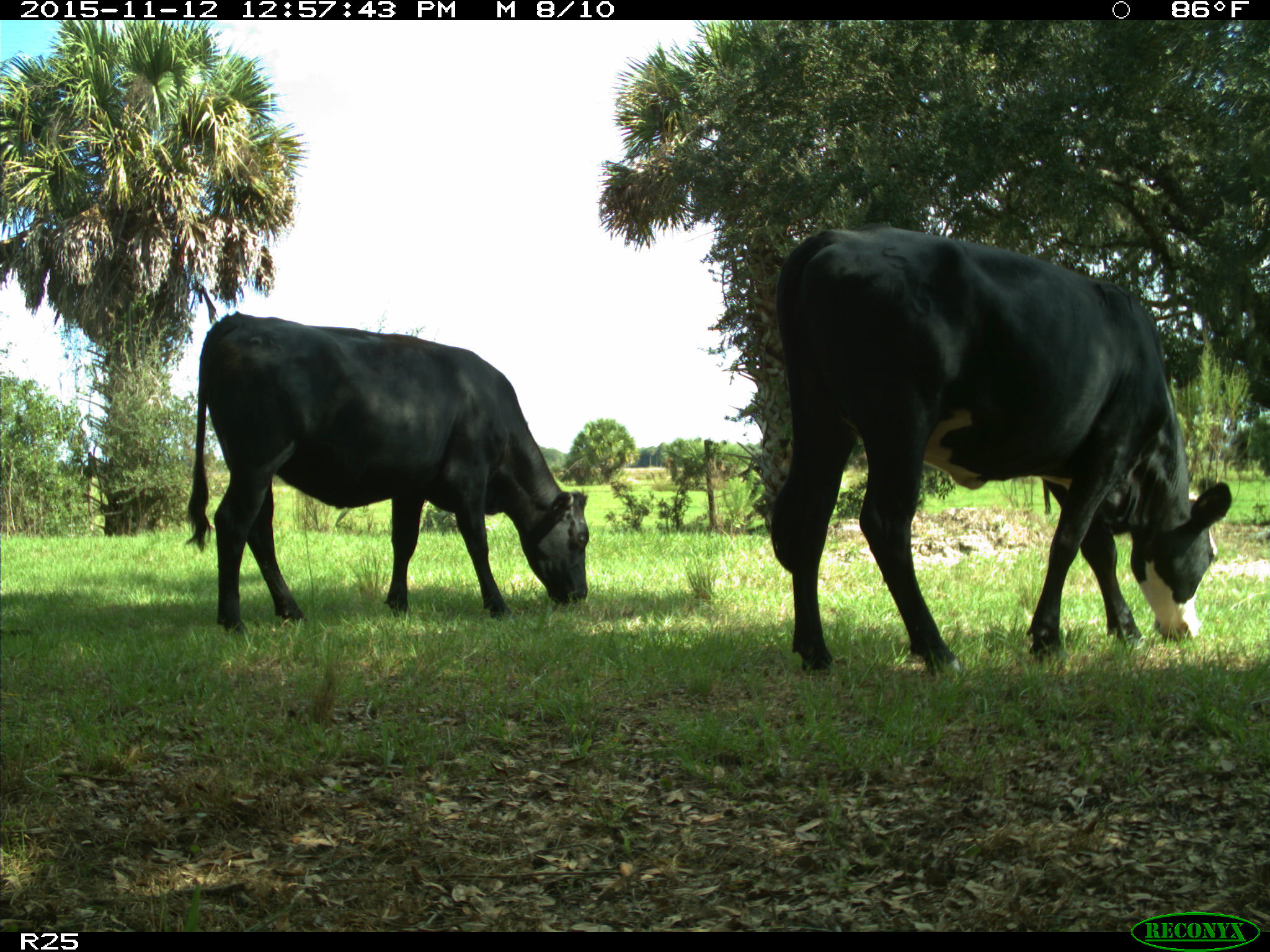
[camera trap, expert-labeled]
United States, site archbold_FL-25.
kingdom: Animalia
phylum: Chordata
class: Mammalia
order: Artiodactyla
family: Bovidae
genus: Bos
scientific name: Bos taurus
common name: domestic cow